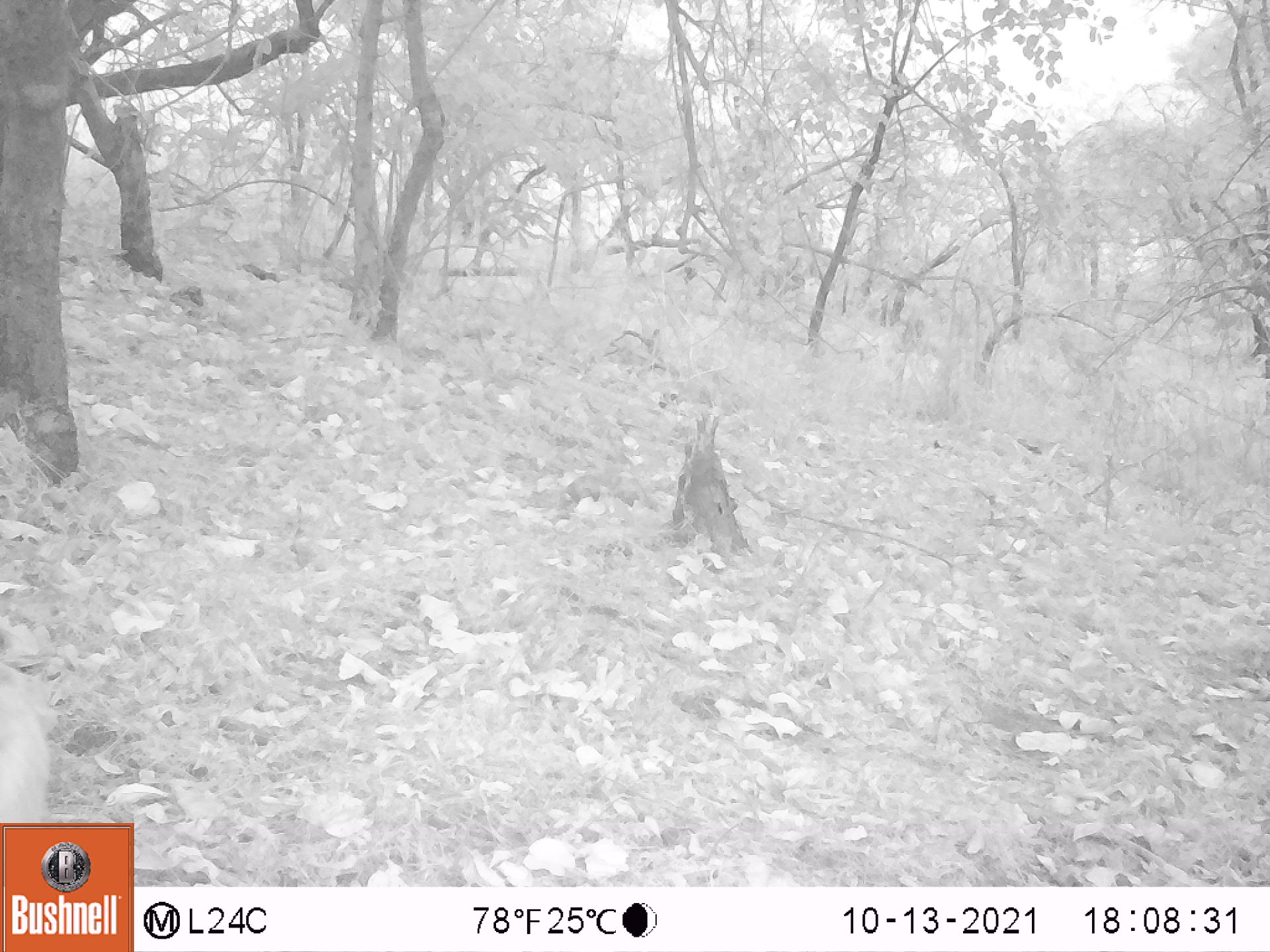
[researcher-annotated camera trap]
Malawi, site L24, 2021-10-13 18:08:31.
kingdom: Animalia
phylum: Chordata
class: Mammalia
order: Artiodactyla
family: Bovidae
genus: Tragelaphus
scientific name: Tragelaphus sylvaticus sylvaticus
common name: cape bushbuck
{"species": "cape bushbuck (Tragelaphus sylvaticus sylvaticus)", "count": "1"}